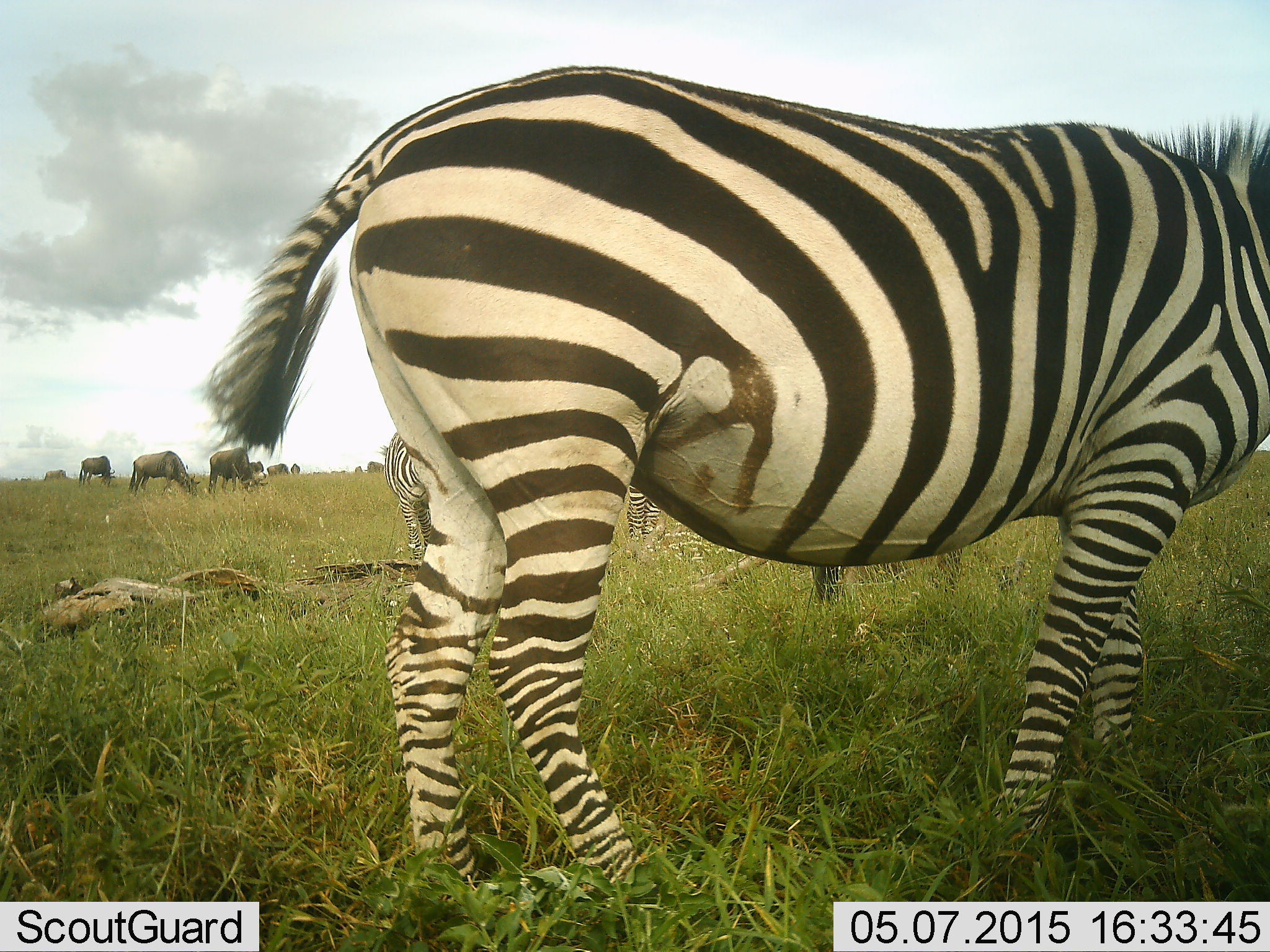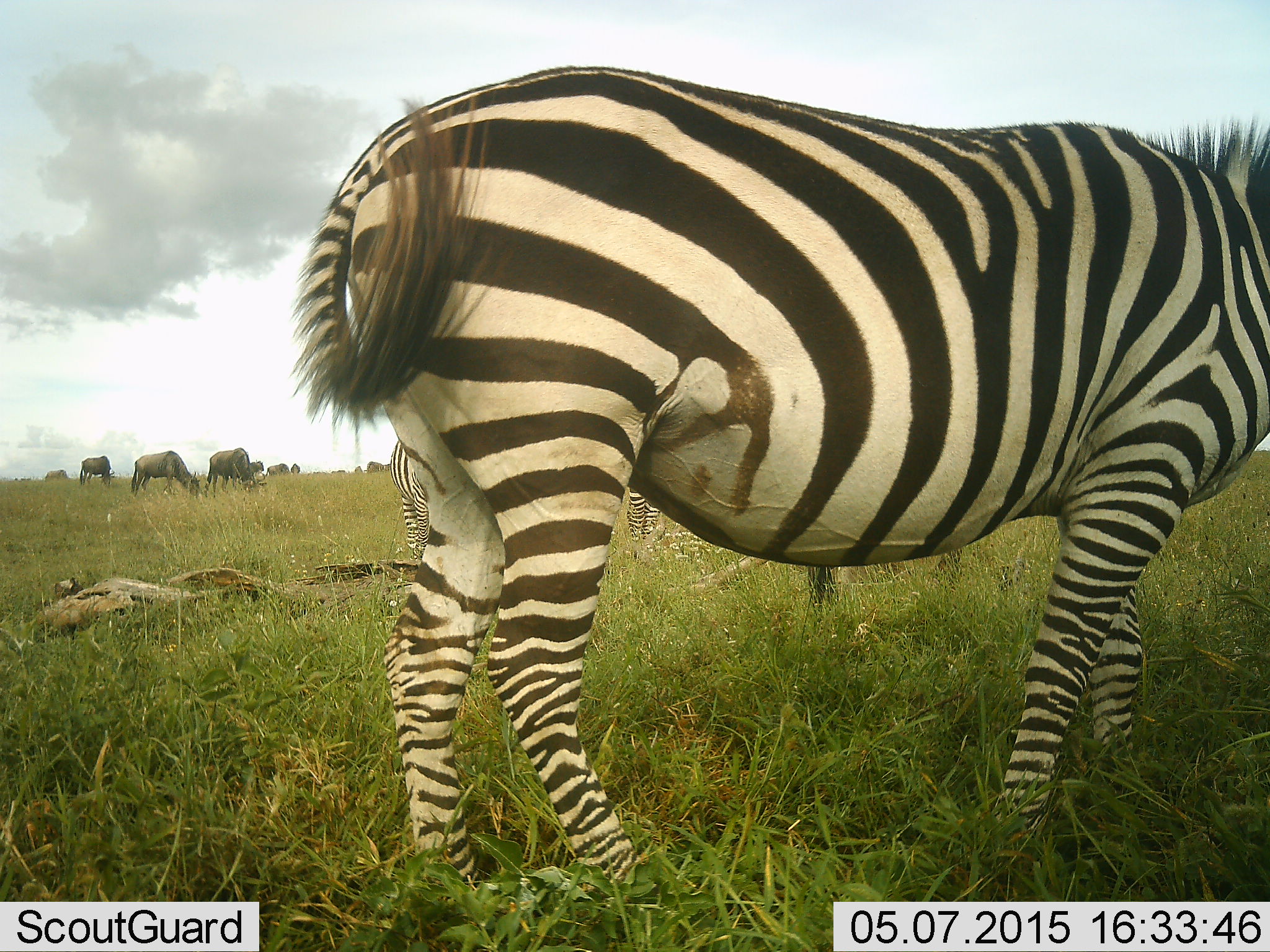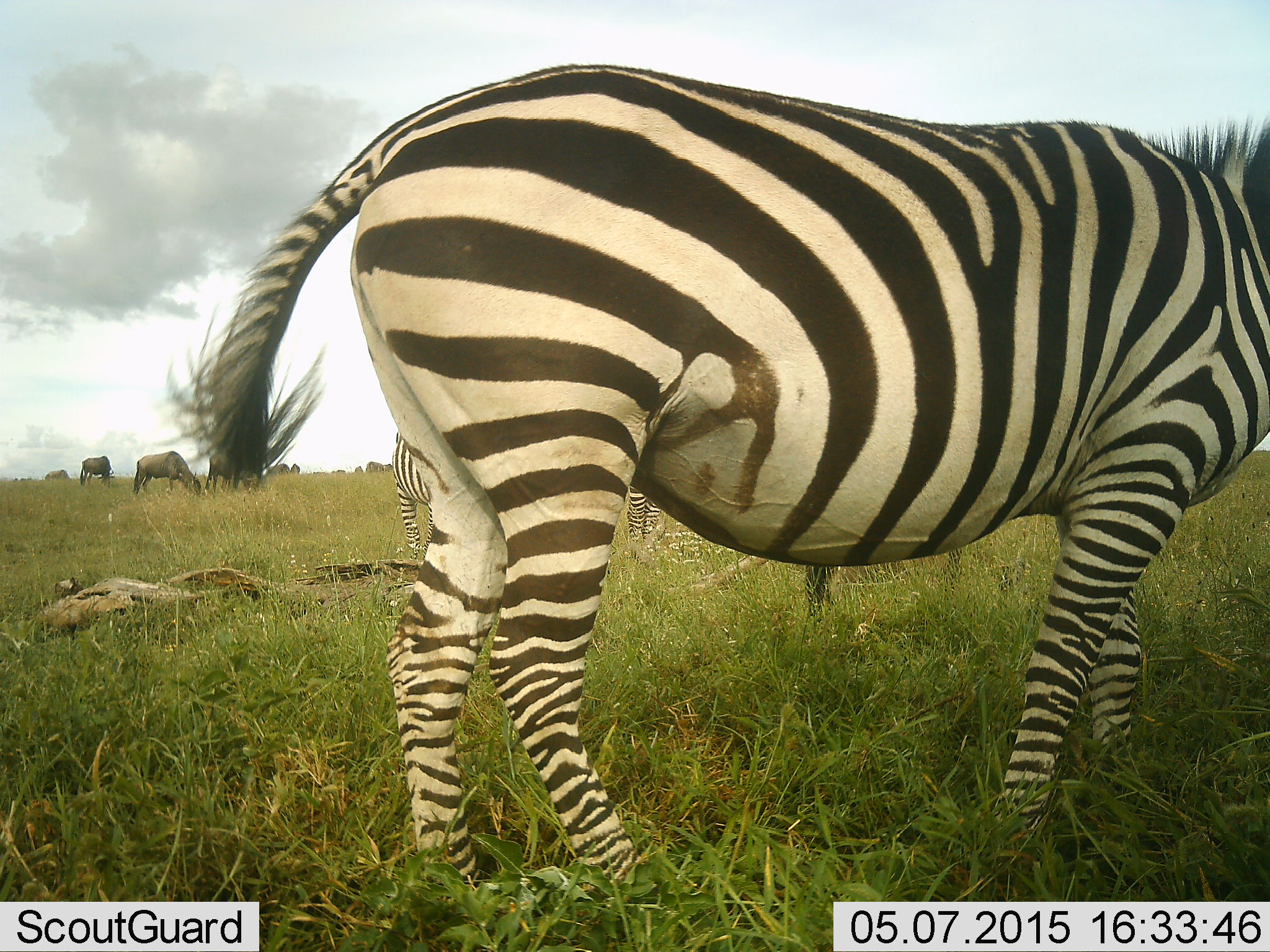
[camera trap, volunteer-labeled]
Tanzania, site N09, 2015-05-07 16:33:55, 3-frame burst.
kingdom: Animalia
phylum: Chordata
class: Mammalia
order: Artiodactyla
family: Bovidae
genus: Connochaetes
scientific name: Connochaetes taurinus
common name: blue wildebeest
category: wildebeest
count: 10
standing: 40%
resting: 10%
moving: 0%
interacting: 0%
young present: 0%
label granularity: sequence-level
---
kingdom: Animalia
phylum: Chordata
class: Mammalia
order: Perissodactyla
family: Equidae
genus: Equus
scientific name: Equus quagga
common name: plains zebra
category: zebra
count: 3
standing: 92%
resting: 8%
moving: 0%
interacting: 0%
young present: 0%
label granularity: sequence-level